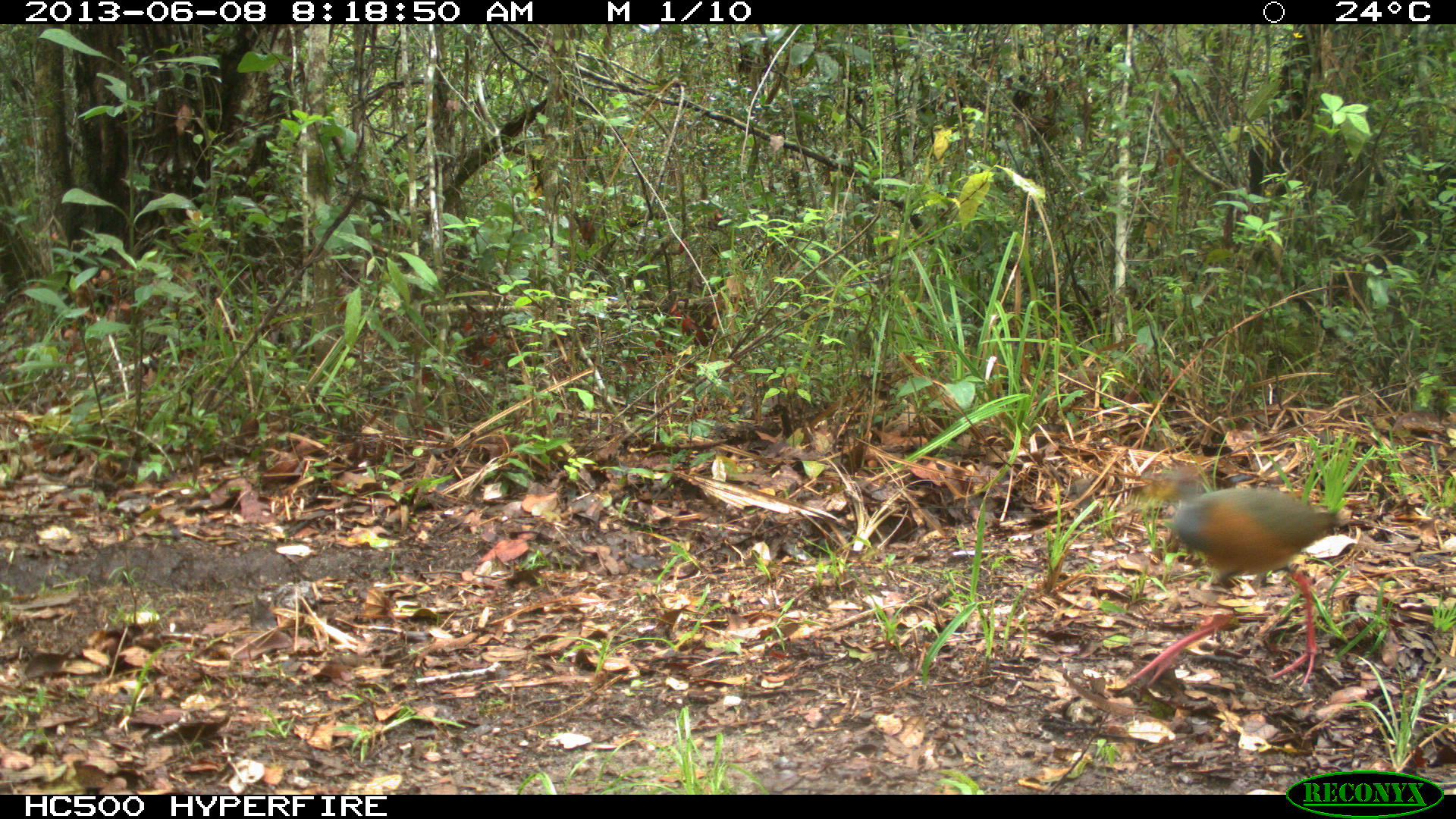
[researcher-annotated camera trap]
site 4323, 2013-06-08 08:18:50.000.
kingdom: Animalia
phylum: Chordata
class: Aves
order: Gruiformes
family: Rallidae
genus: Aramides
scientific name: Aramides cajaneus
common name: gray-necked wood-rail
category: aramides cajanea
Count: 1.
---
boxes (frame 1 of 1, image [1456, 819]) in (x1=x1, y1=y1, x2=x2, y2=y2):
aramides cajanea: (x1=1100, y1=460, x2=1349, y2=697)